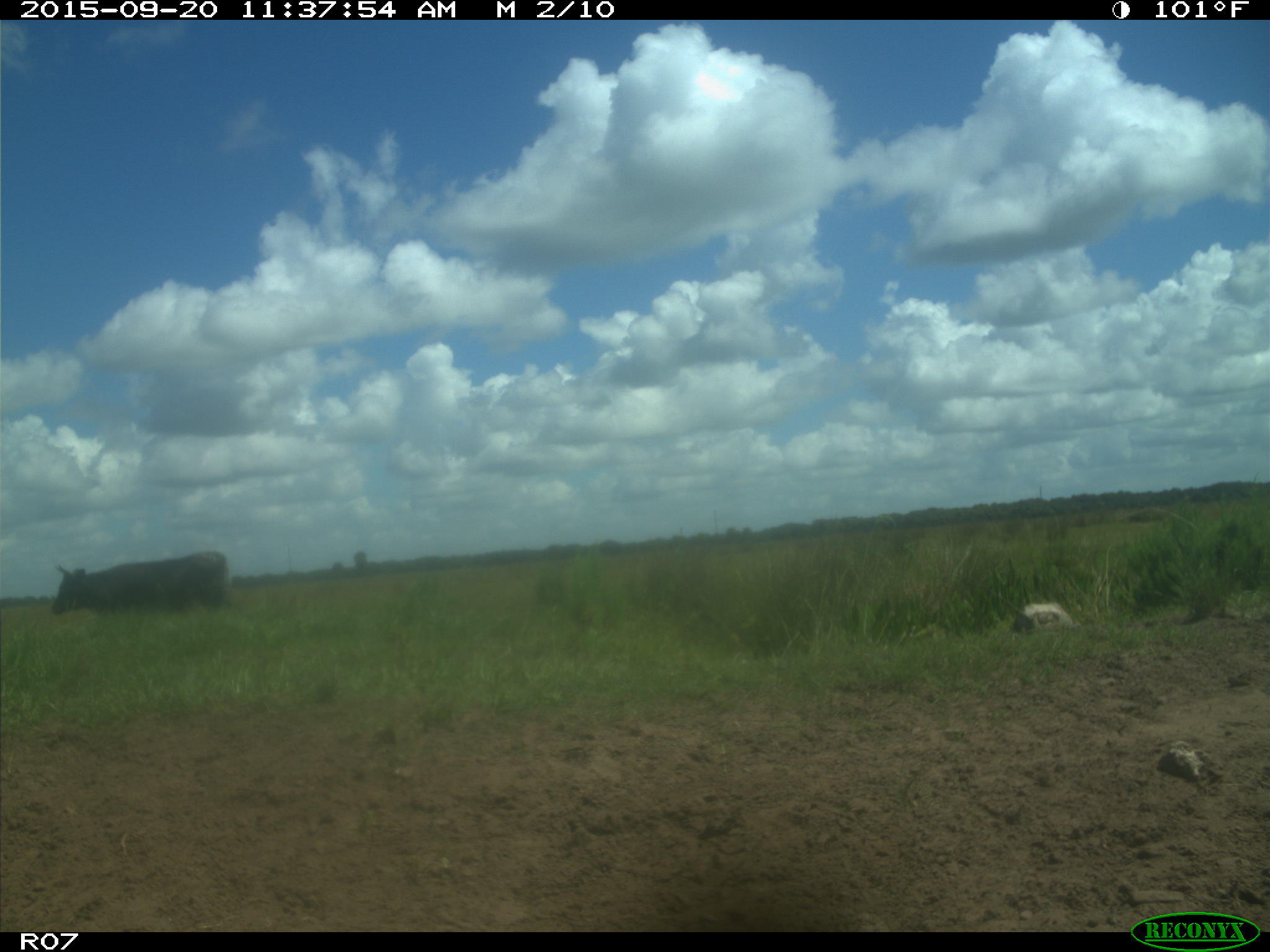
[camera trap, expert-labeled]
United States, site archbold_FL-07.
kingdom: Animalia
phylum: Chordata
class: Mammalia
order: Artiodactyla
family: Bovidae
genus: Bos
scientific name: Bos taurus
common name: domestic cow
Bos taurus (domestic cow).